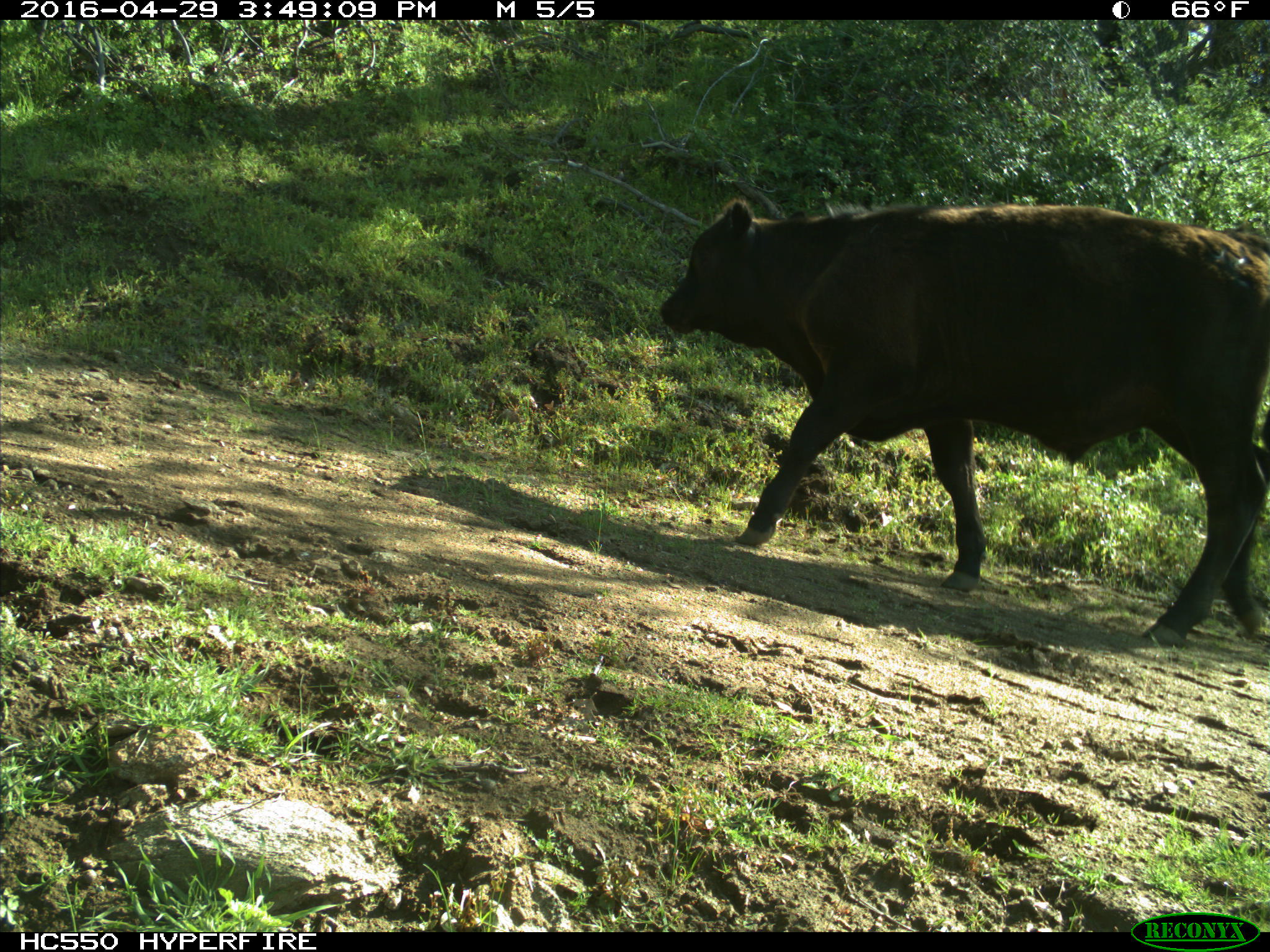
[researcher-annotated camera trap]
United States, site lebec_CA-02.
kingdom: Animalia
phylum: Chordata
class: Mammalia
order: Artiodactyla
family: Bovidae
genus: Bos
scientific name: Bos taurus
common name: domestic cow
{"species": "Bos taurus (domestic cow)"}